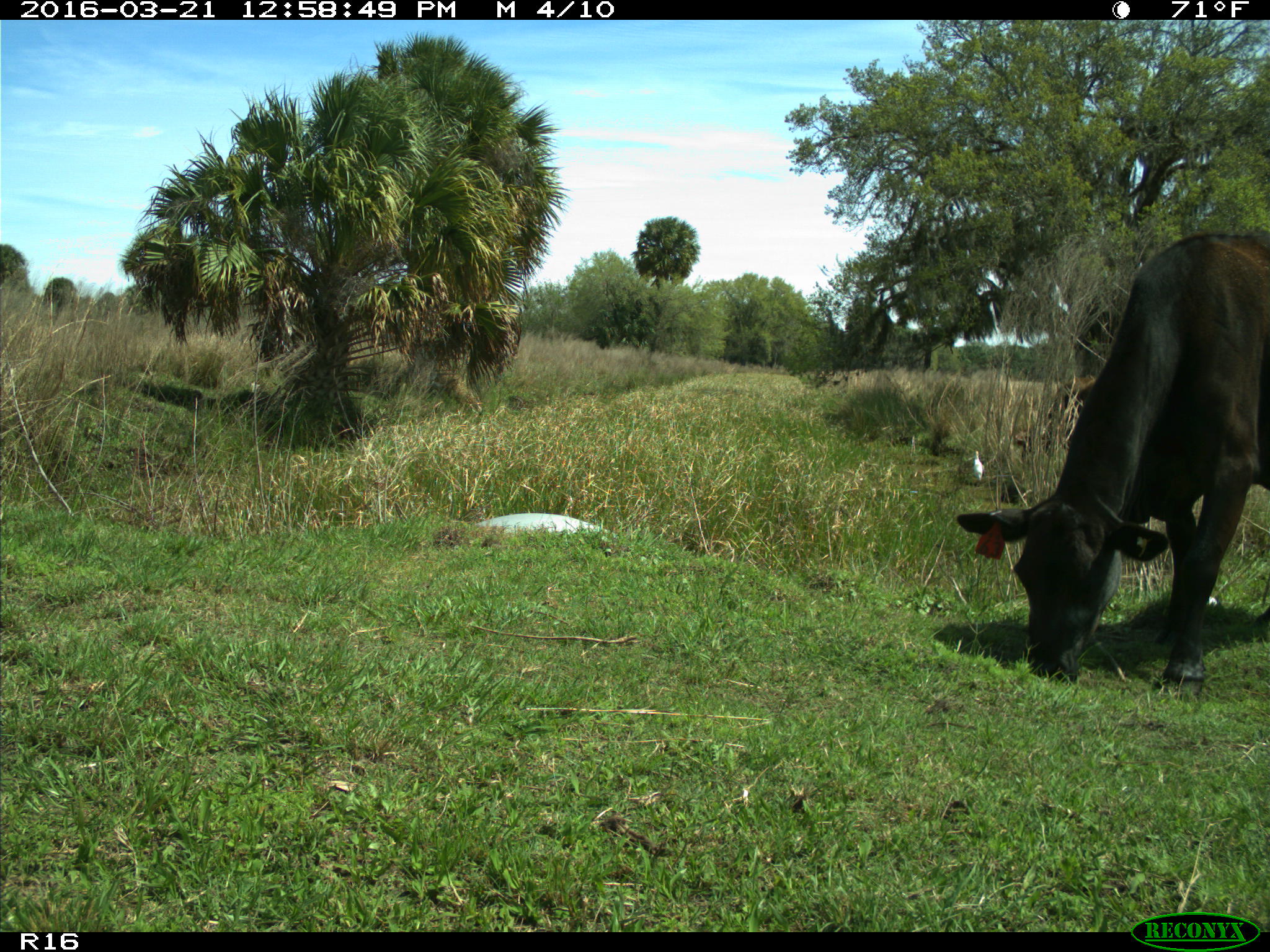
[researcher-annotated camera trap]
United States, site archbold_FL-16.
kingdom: Animalia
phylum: Chordata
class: Mammalia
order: Artiodactyla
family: Bovidae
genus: Bos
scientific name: Bos taurus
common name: domestic cow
Bos taurus (domestic cow).